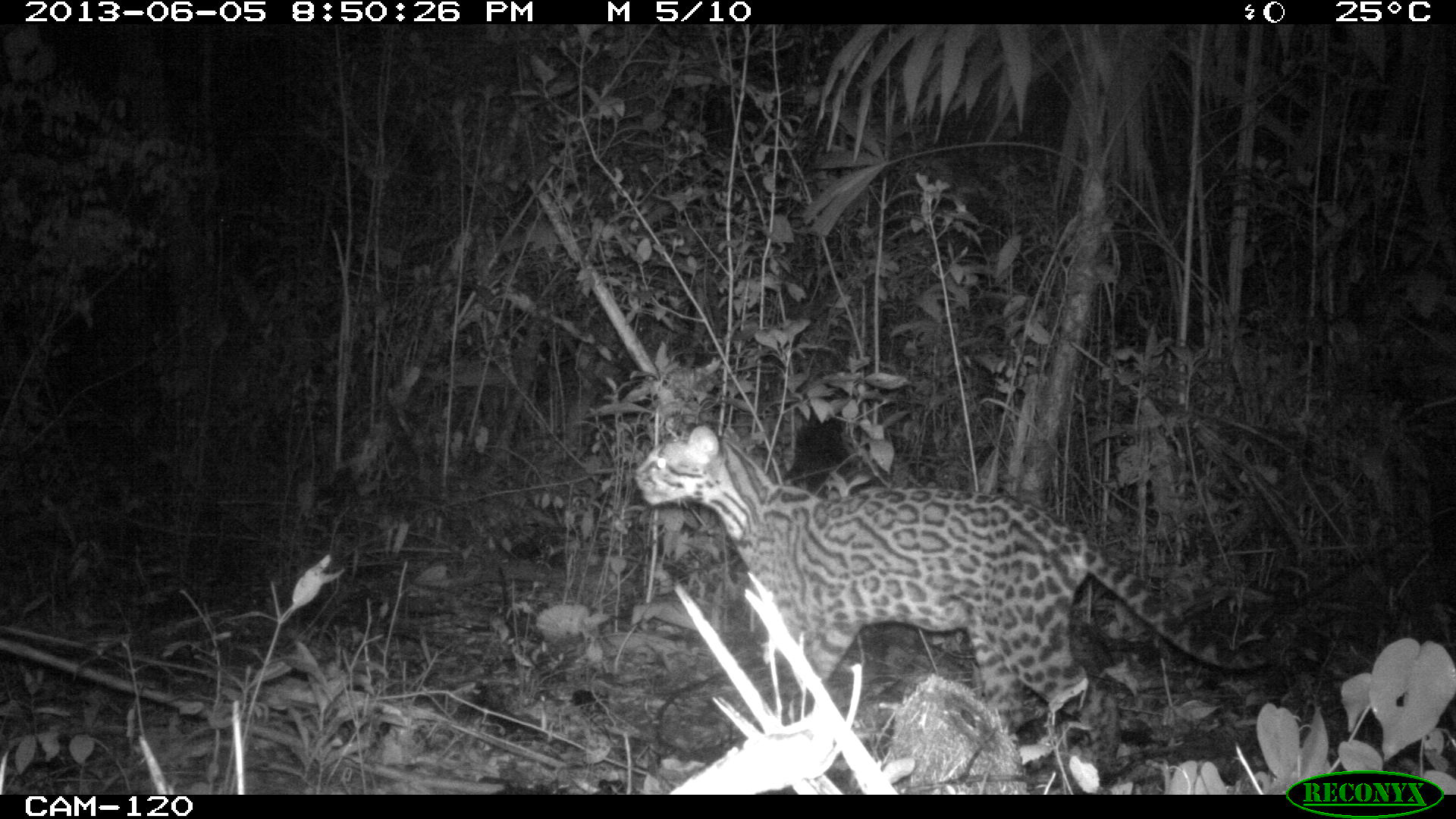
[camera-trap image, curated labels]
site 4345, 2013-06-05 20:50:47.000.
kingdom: Animalia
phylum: Chordata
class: Mammalia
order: Carnivora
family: Felidae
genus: Leopardus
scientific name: Leopardus pardalis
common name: ocelot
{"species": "Leopardus pardalis (ocelot)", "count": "1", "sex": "female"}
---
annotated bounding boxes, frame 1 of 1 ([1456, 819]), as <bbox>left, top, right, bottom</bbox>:
leopardus pardalis: <bbox>634, 414, 1268, 766</bbox>